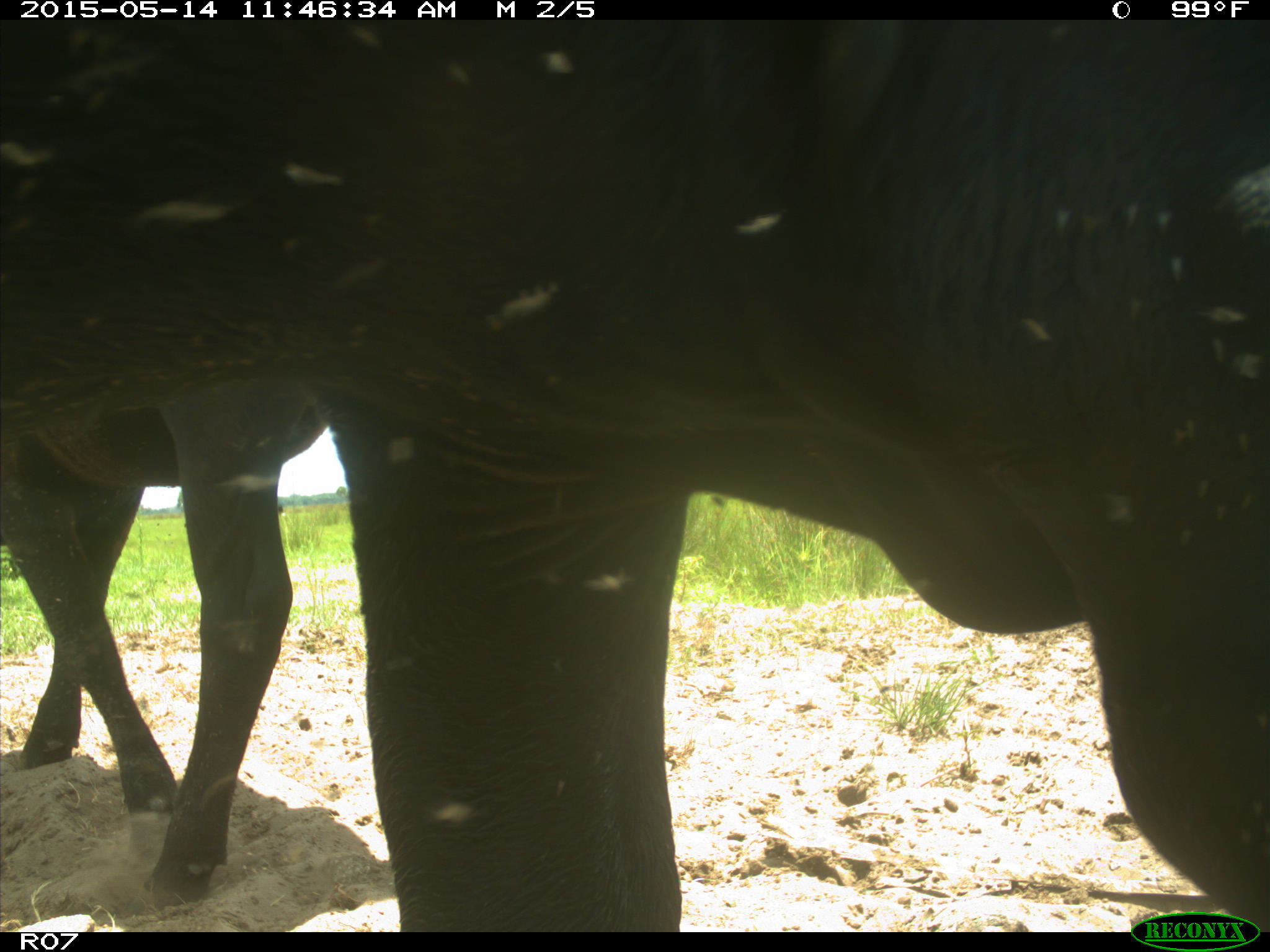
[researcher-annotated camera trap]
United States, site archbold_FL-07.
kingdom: Animalia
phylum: Chordata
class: Mammalia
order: Artiodactyla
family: Bovidae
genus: Bos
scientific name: Bos taurus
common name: domestic cow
Bos taurus (domestic cow).